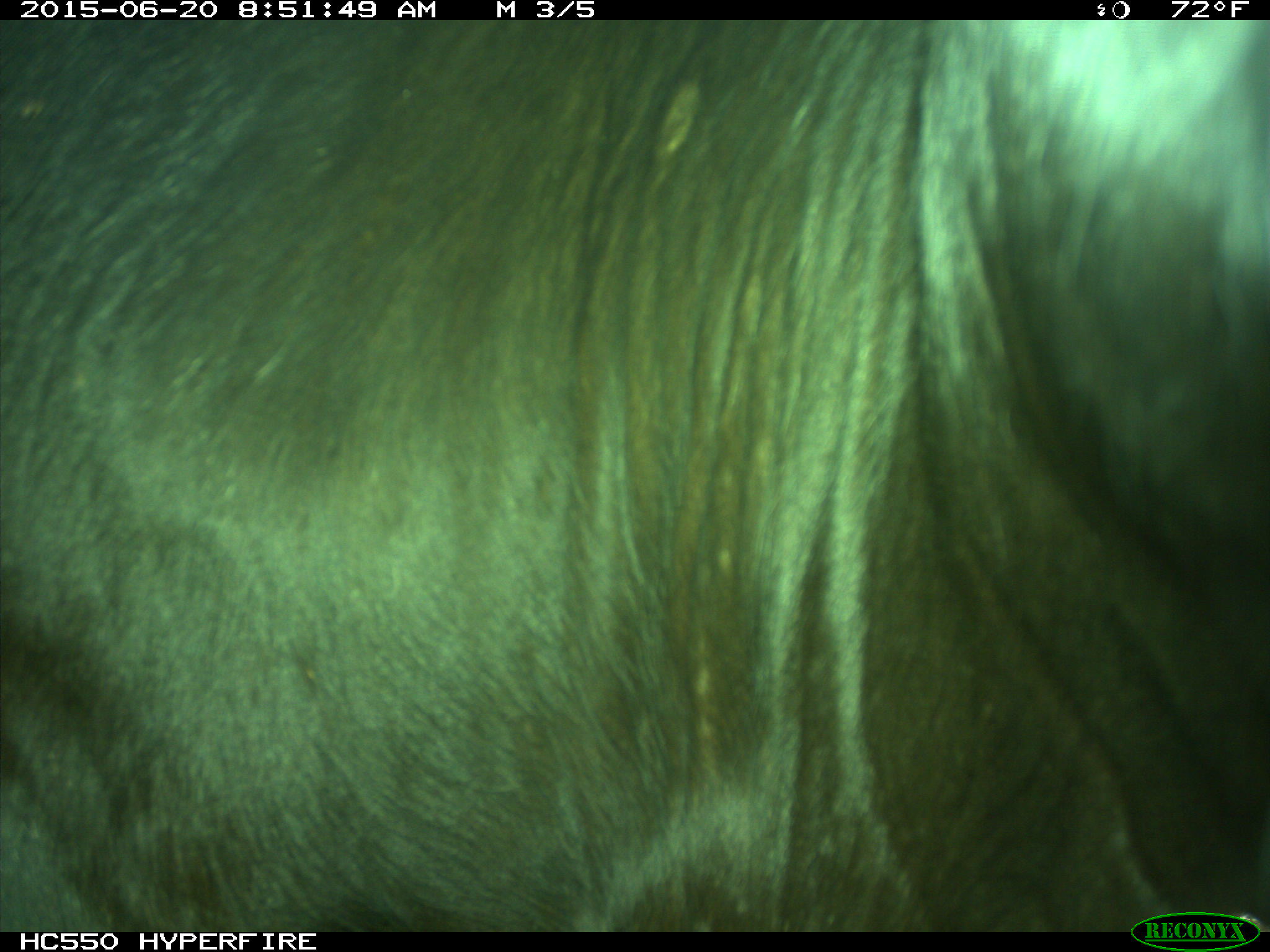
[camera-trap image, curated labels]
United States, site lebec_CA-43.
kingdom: Animalia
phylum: Chordata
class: Mammalia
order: Artiodactyla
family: Bovidae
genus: Bos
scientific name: Bos taurus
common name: domestic cow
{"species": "Bos taurus (domestic cow)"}